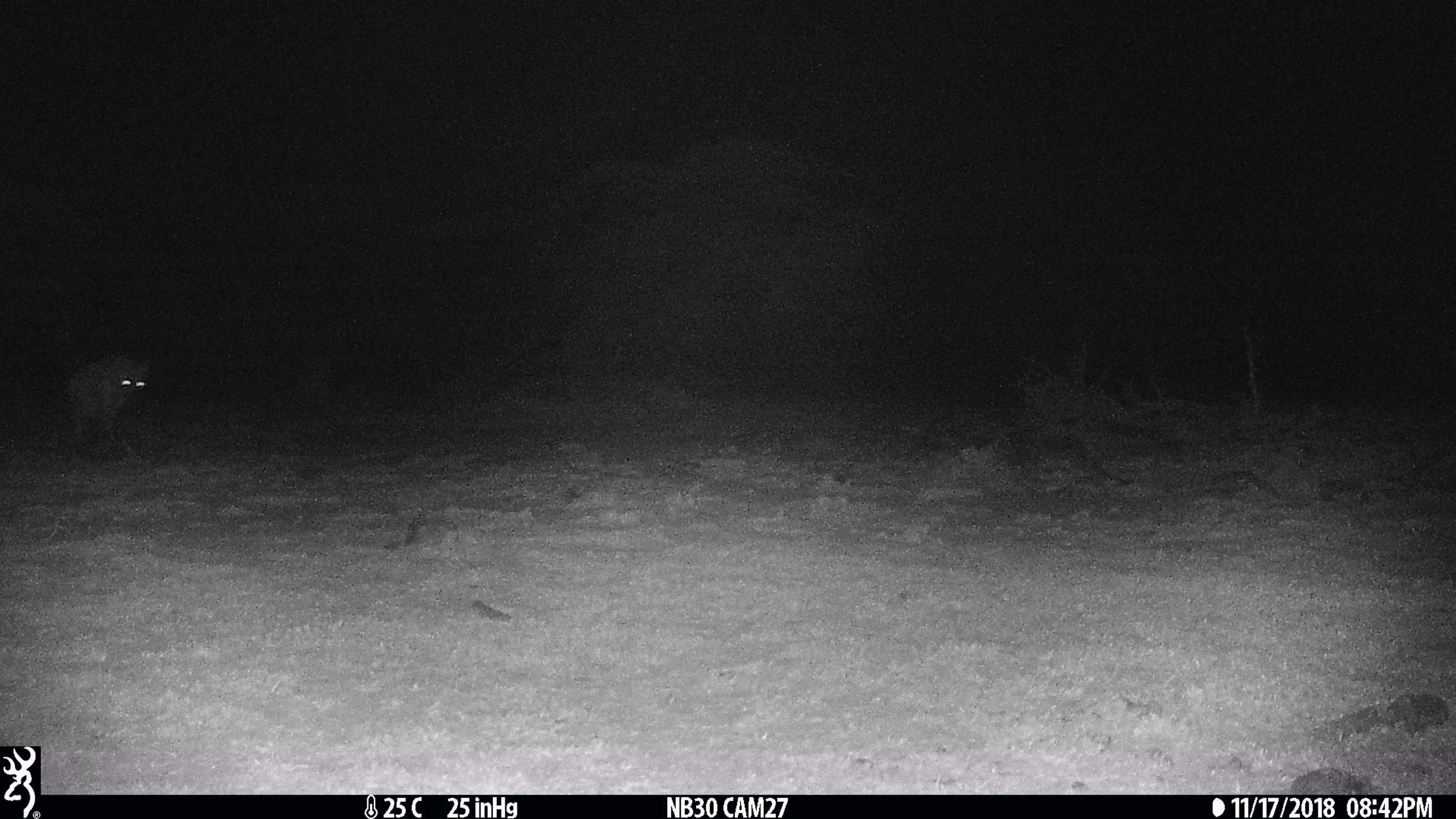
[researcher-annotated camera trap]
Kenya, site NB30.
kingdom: Animalia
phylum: Chordata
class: Mammalia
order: Carnivora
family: Hyaenidae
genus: Crocuta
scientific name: Crocuta crocuta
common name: spotted hyena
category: hyena spotted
Hyena spotted (spotted hyena) (Crocuta crocuta).